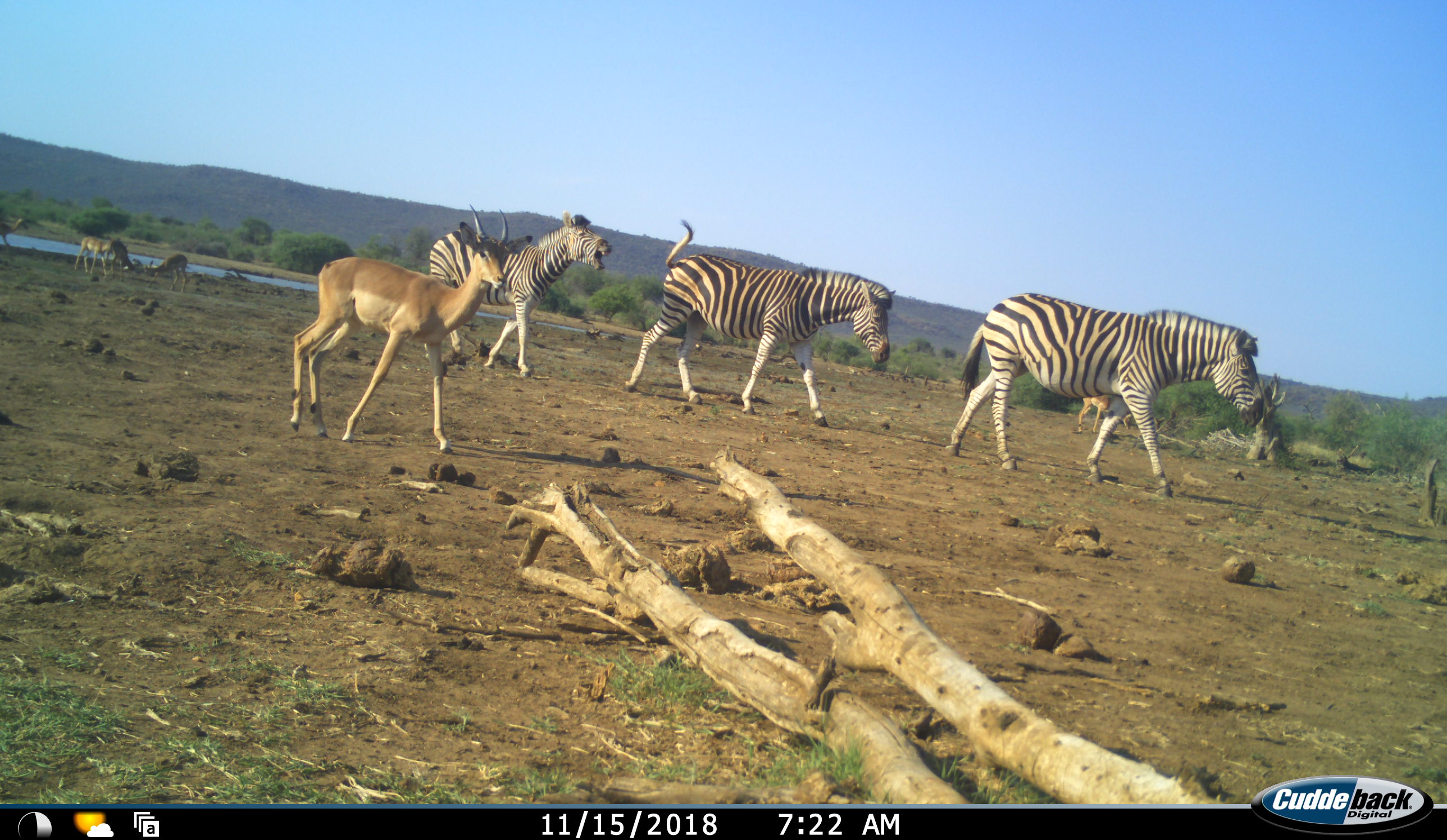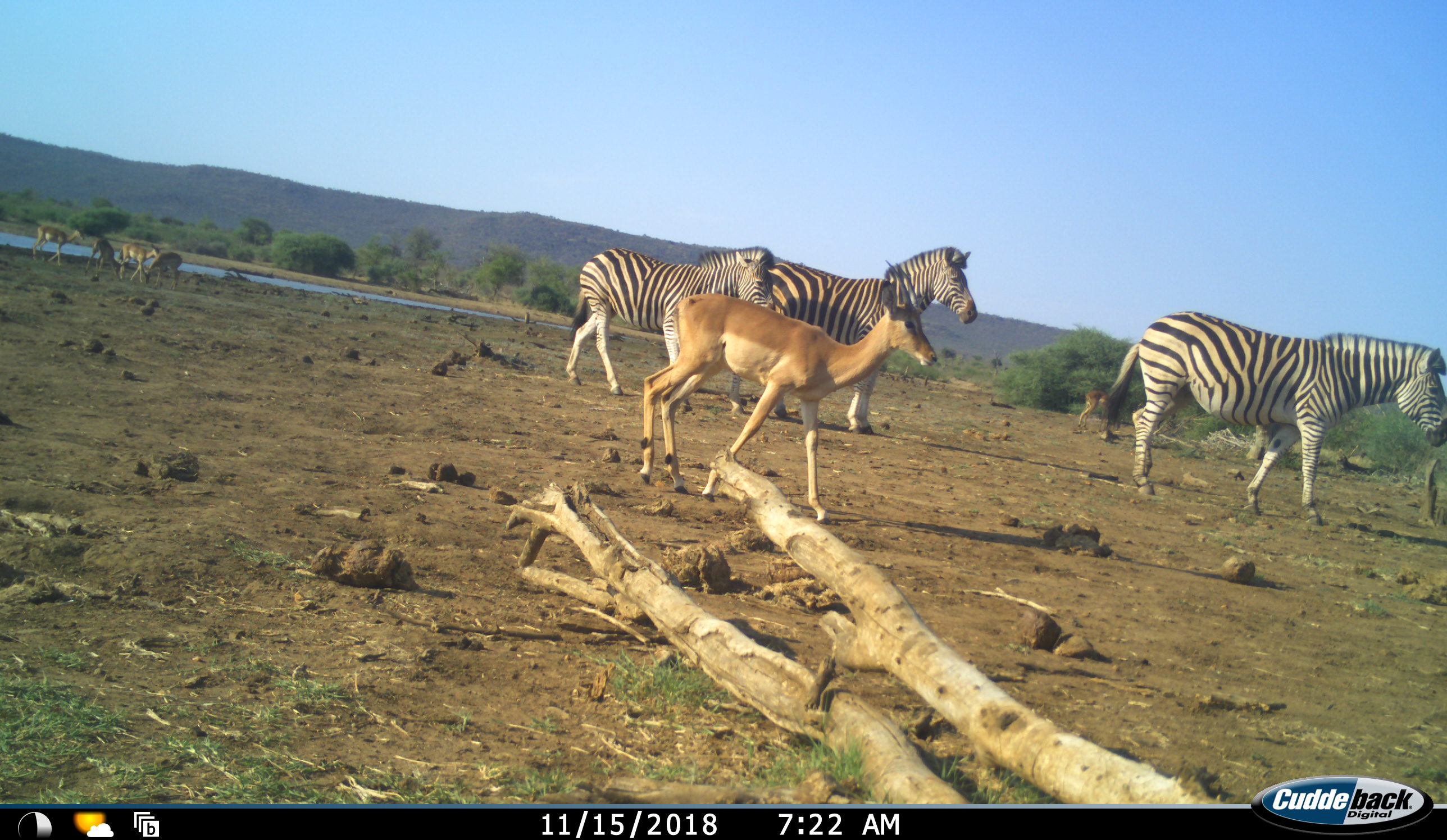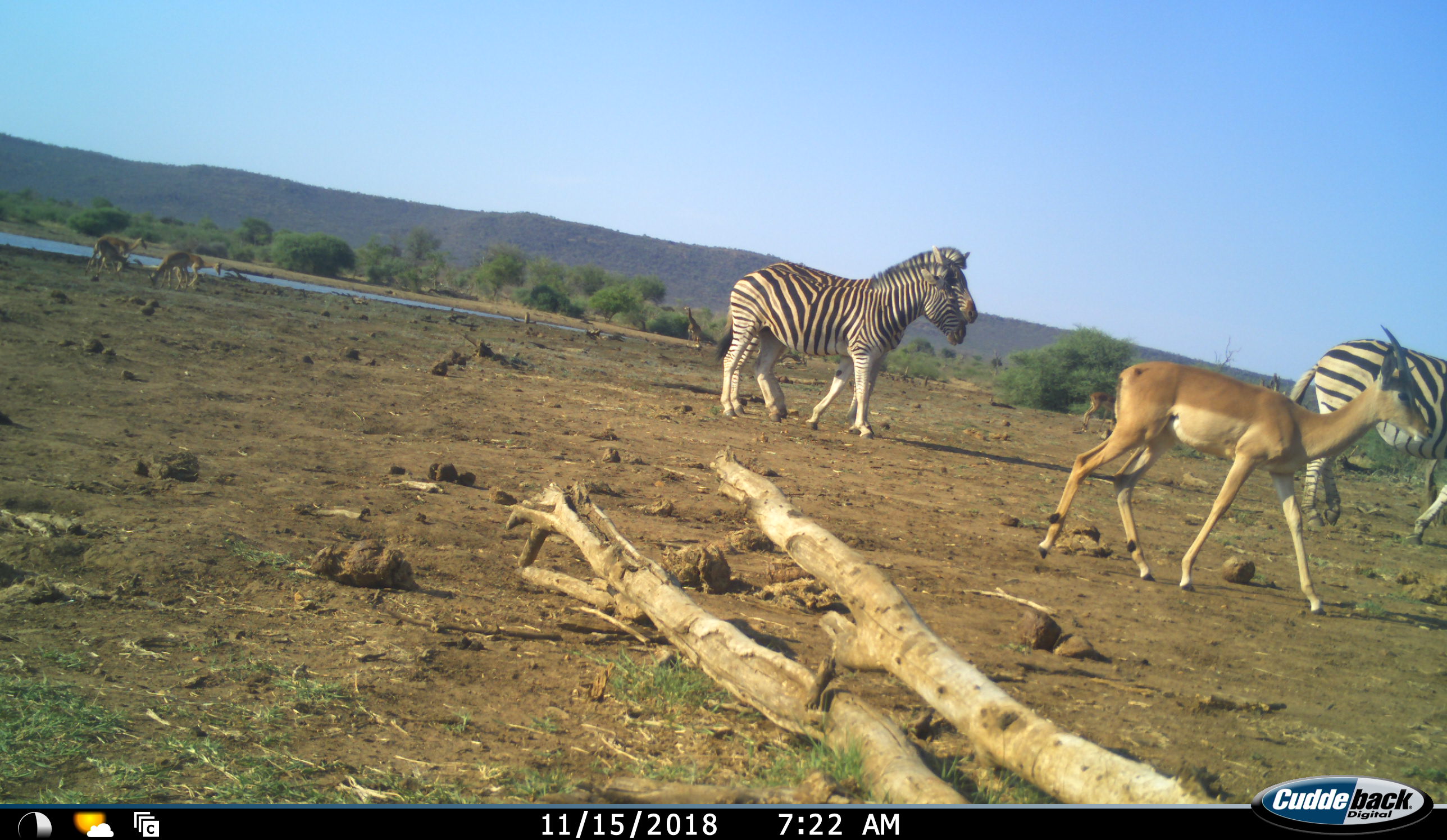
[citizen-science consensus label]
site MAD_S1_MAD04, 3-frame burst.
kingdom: Animalia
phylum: Chordata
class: Mammalia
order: Artiodactyla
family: Bovidae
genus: Aepyceros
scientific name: Aepyceros melampus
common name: impala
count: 6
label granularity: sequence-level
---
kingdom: Animalia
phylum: Chordata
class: Mammalia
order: Perissodactyla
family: Equidae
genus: Equus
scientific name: Equus quagga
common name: plains zebra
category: zebraplains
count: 3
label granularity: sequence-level